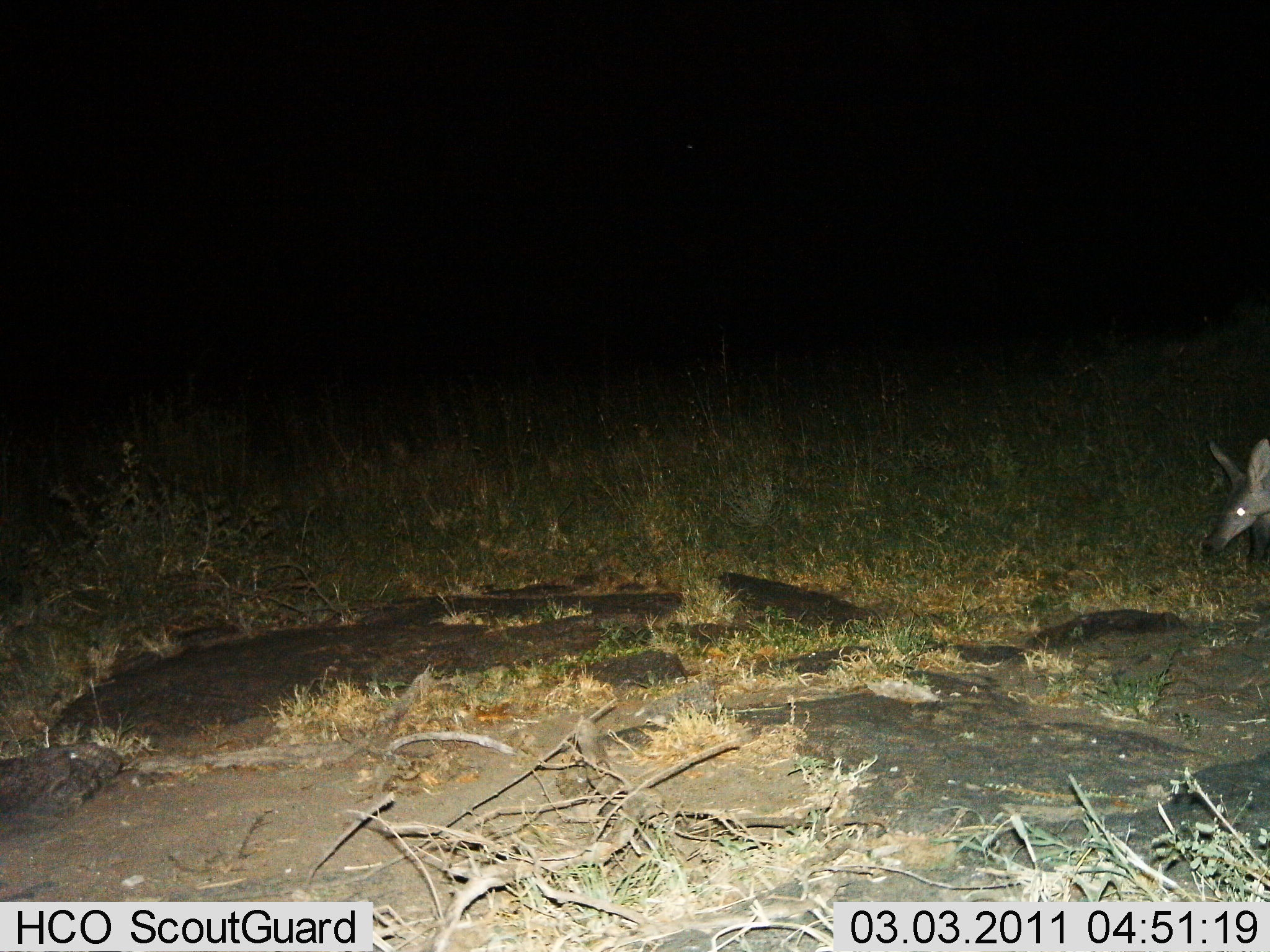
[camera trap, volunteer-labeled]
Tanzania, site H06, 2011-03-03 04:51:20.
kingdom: Animalia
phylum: Chordata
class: Mammalia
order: Tubulidentata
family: Orycteropodidae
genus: Orycteropus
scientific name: Orycteropus afer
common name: aardvark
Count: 1.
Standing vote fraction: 85%.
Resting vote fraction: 0%.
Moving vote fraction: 23%.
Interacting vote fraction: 0%.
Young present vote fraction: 0%.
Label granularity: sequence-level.